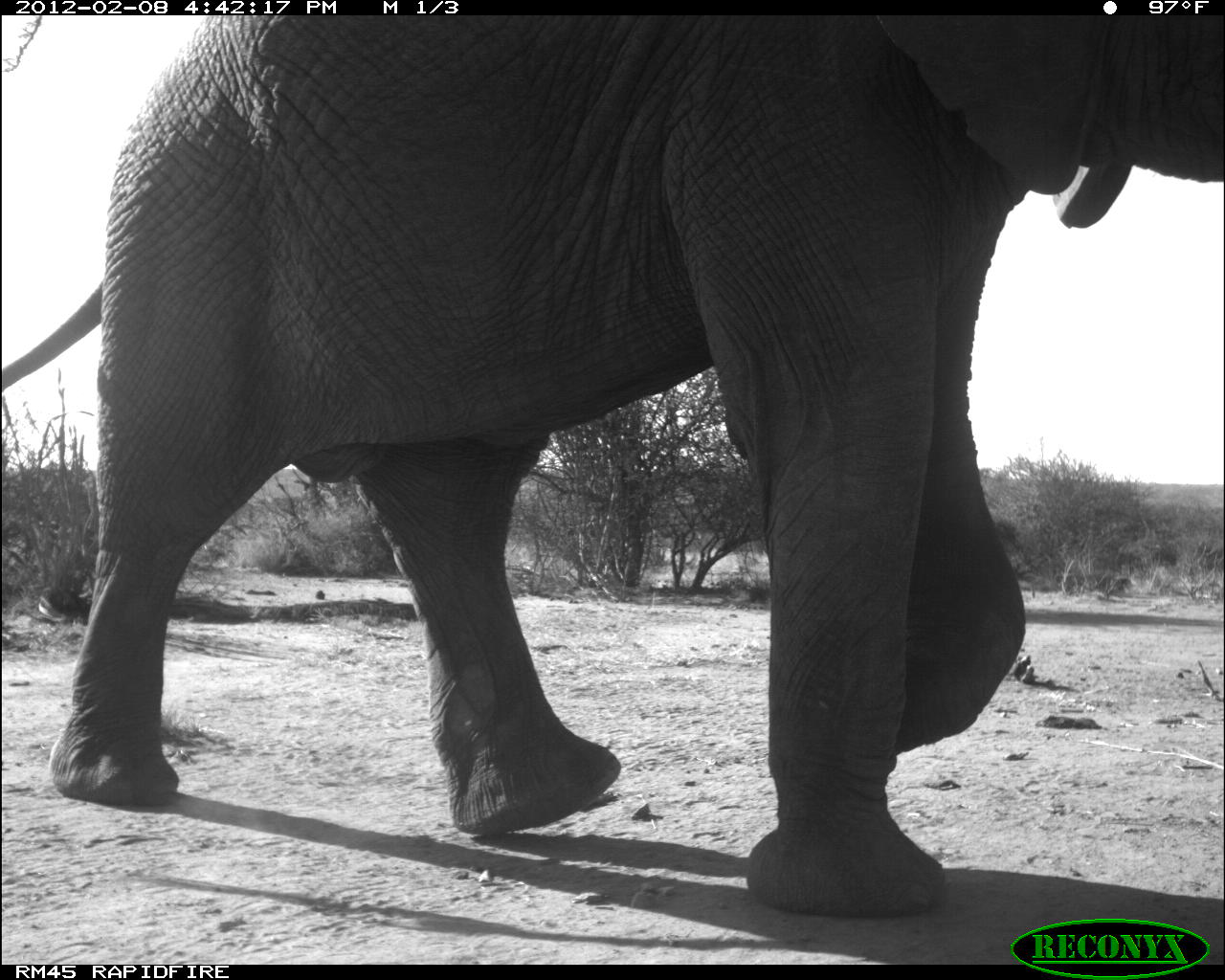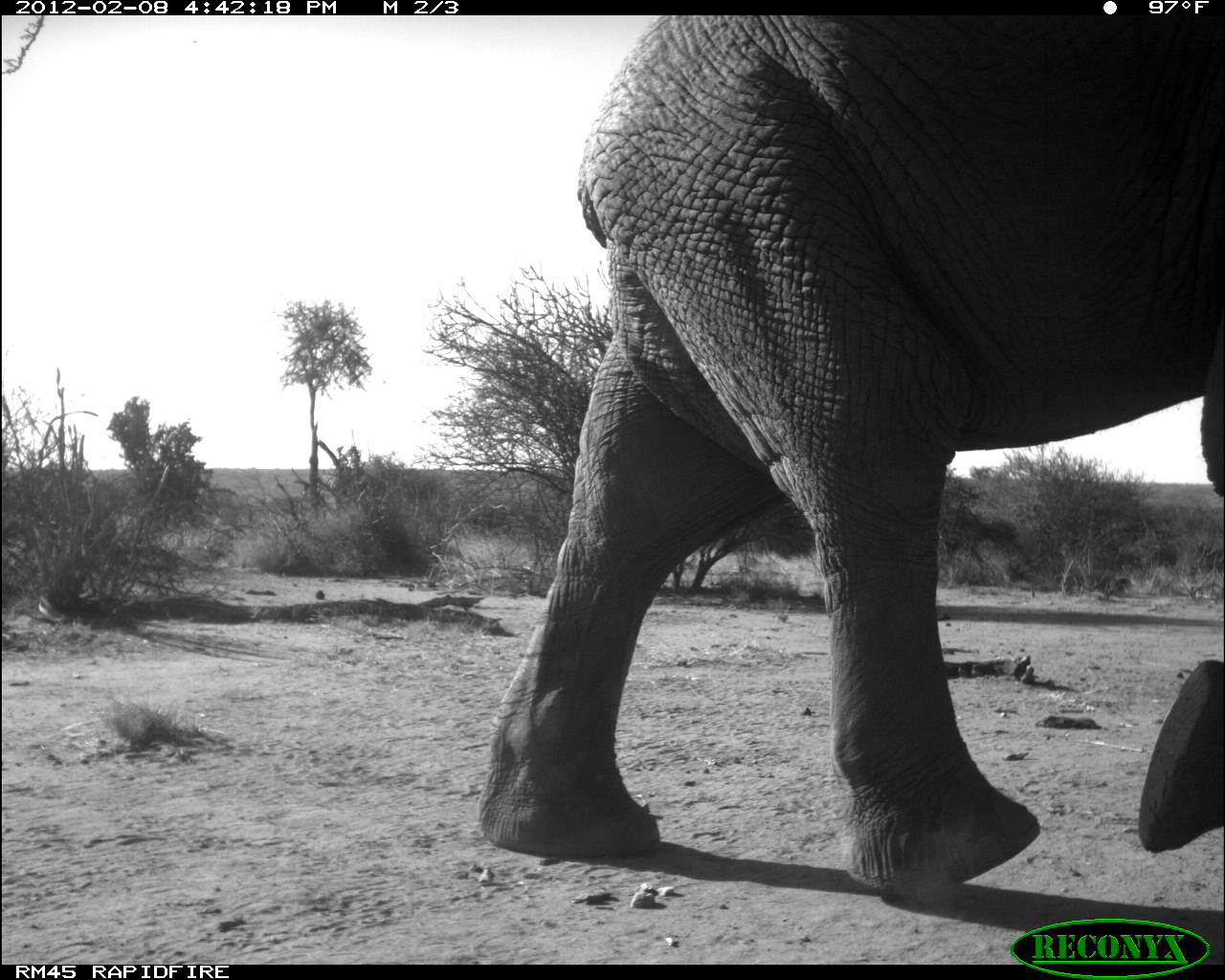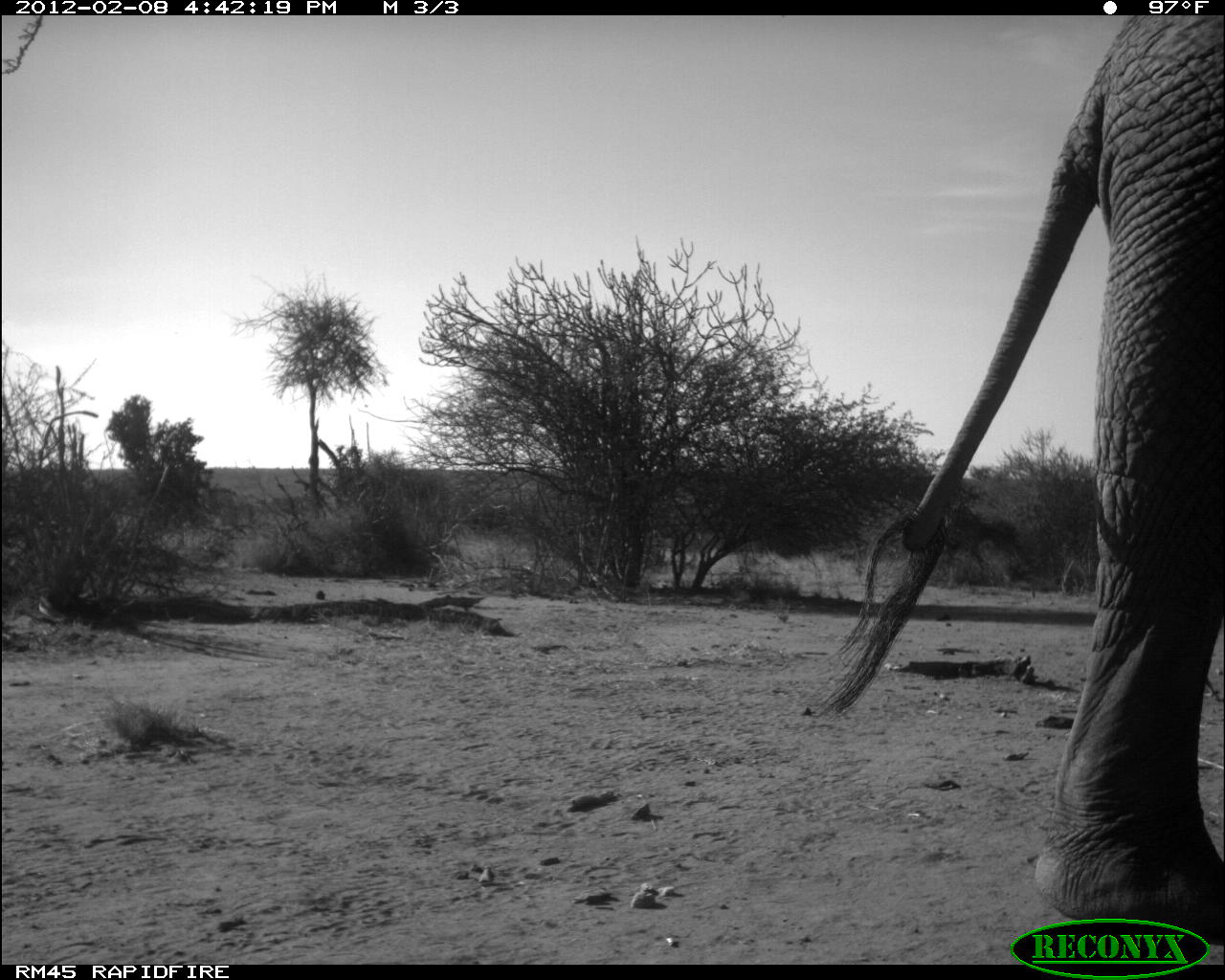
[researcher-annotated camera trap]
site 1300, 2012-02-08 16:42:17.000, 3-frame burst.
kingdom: Animalia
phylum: Chordata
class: Mammalia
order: Proboscidea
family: Elephantidae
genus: Loxodonta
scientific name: Loxodonta africana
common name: african bush elephant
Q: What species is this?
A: Loxodonta africana (african bush elephant).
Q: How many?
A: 1.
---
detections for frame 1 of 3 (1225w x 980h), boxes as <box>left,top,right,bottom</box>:
loxodonta africana: <box>0,10,1224,920</box>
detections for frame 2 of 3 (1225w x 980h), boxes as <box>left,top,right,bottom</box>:
loxodonta africana: <box>471,10,1224,895</box>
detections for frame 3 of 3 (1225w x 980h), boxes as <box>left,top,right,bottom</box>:
loxodonta africana: <box>794,10,1224,946</box>